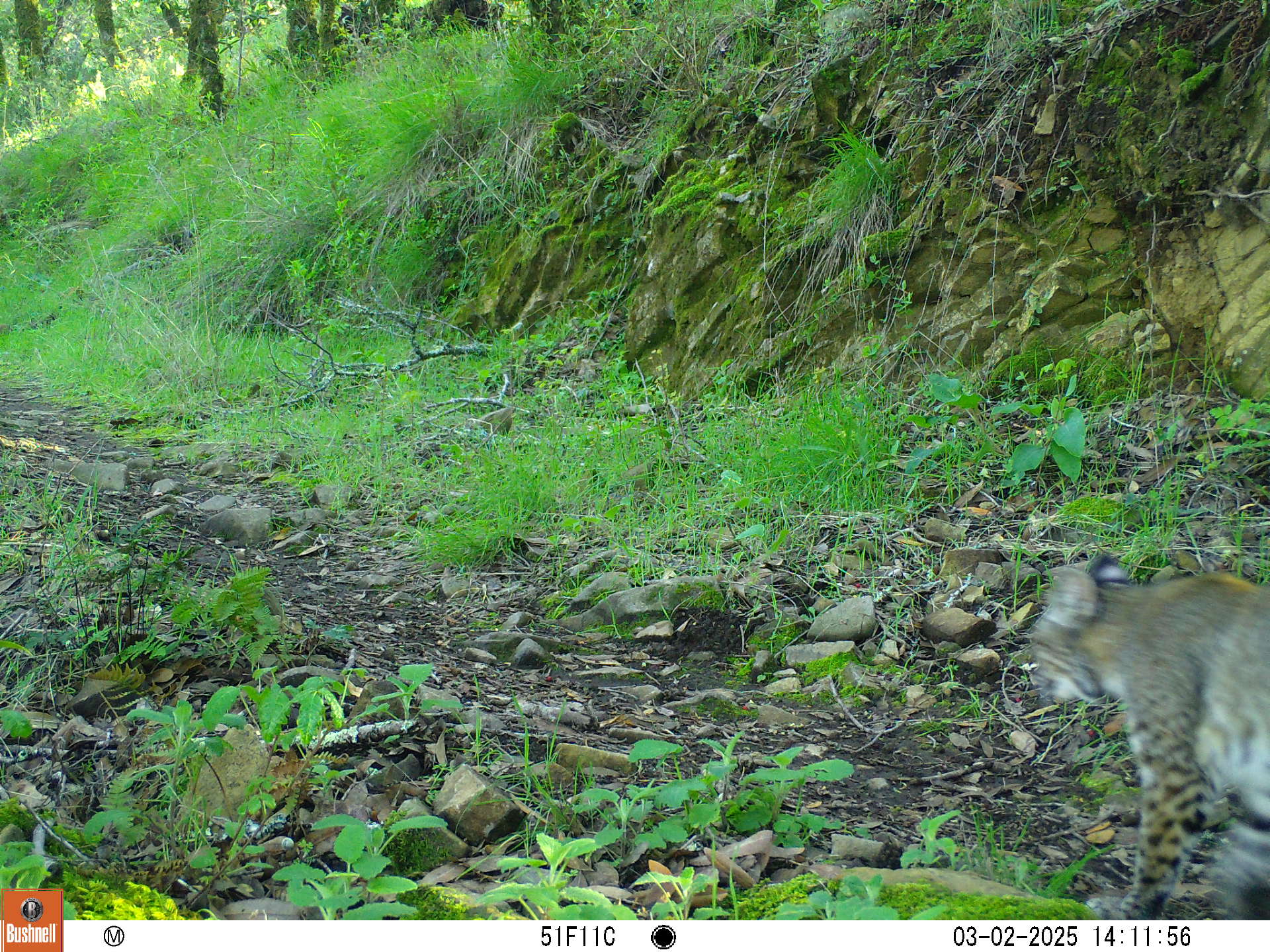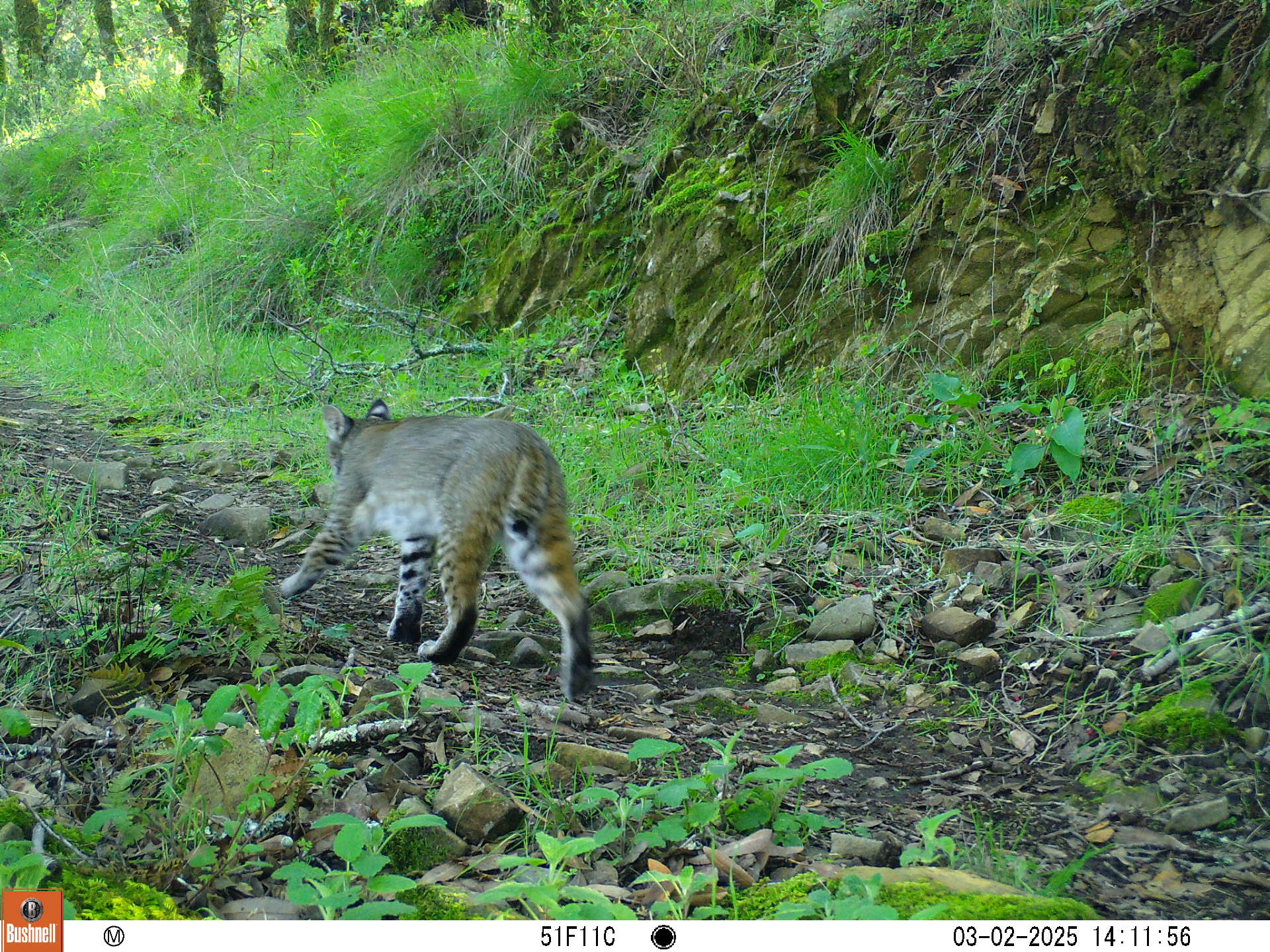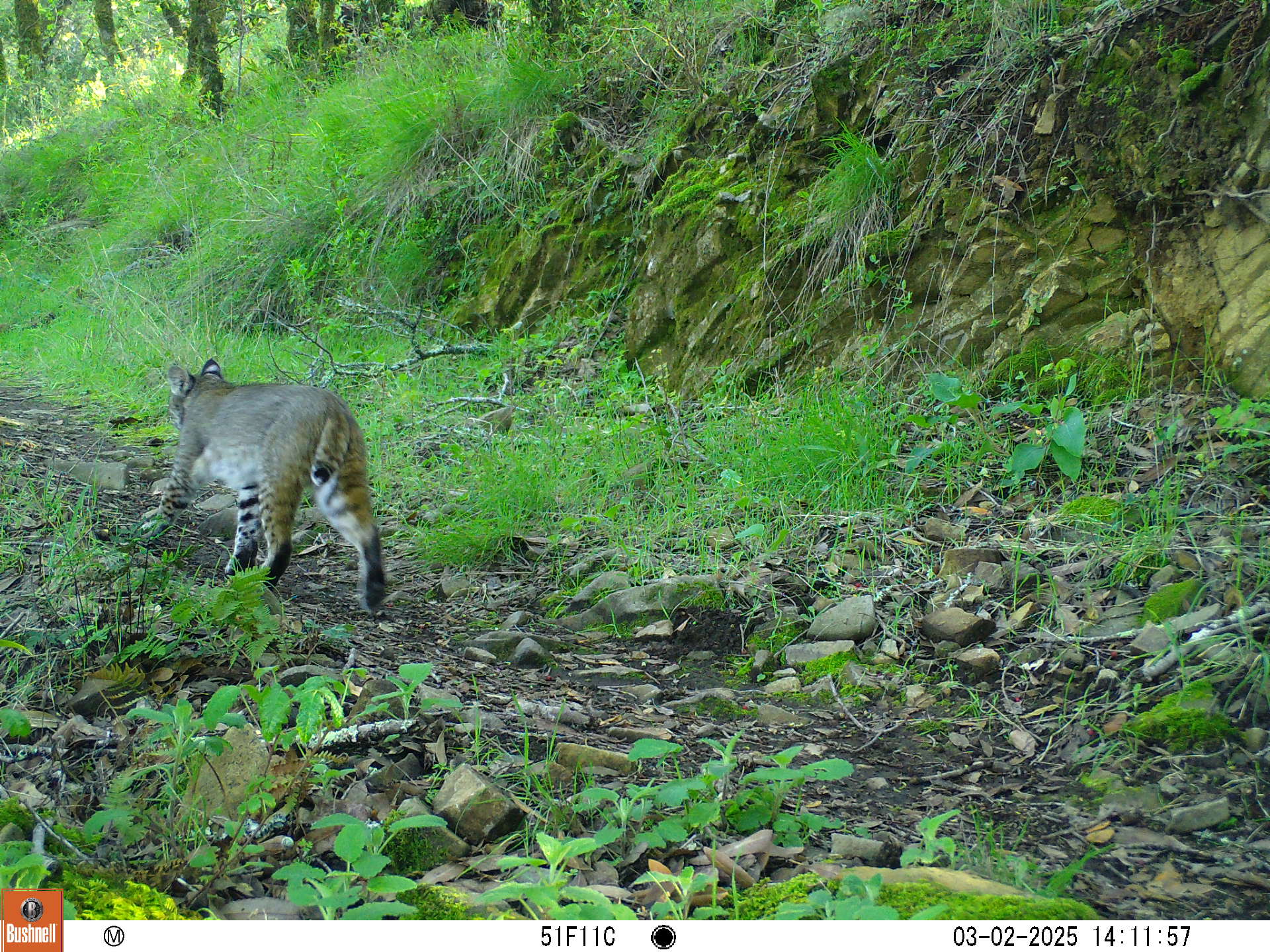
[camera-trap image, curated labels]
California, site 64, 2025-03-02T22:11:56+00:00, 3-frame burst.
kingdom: Animalia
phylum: Chordata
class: Mammalia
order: Carnivora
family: Felidae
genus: Lynx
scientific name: Lynx rufus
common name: bobcat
Bobcat (Lynx rufus).